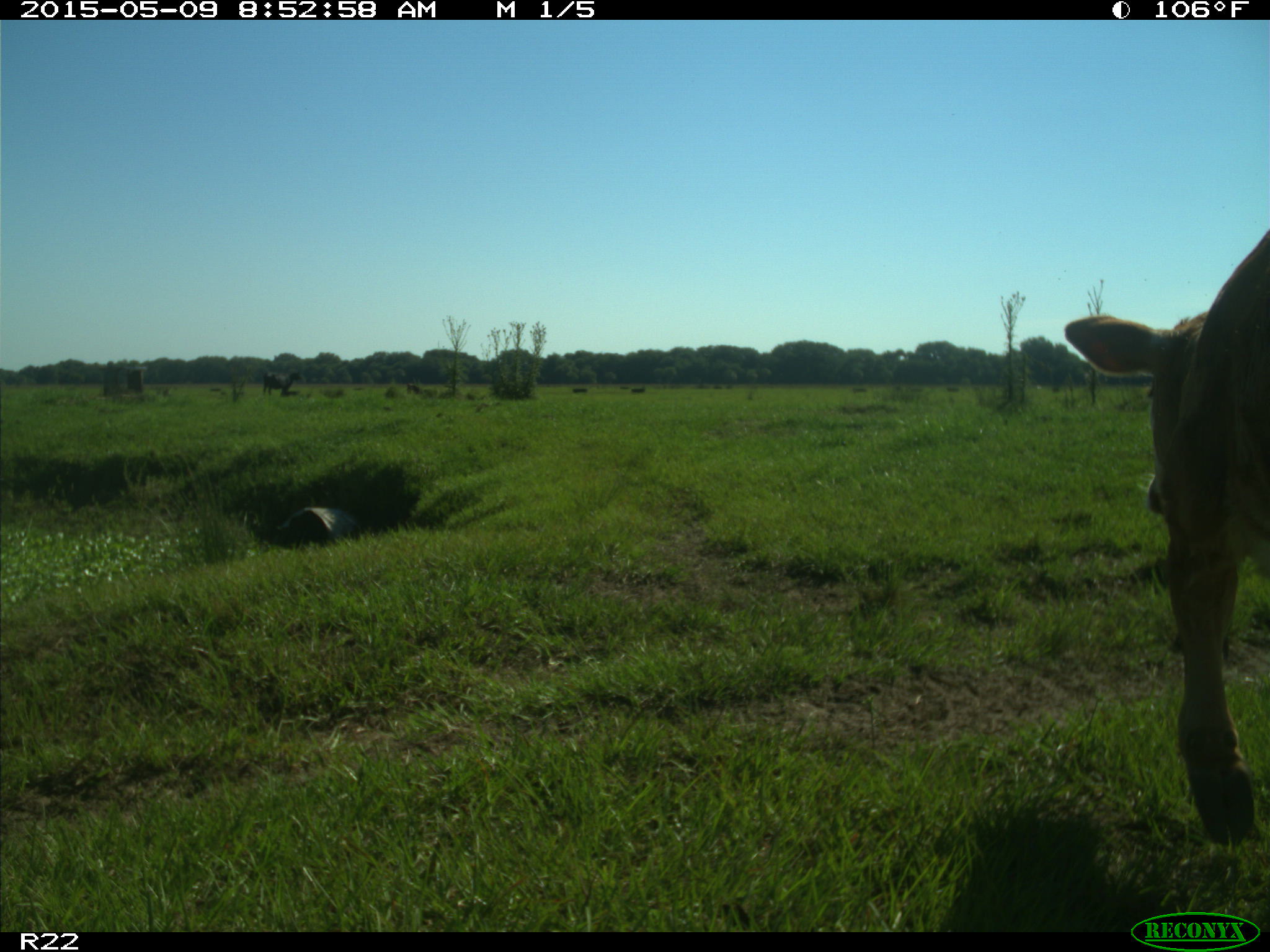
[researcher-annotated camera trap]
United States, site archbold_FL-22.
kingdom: Animalia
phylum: Chordata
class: Mammalia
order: Artiodactyla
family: Bovidae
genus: Bos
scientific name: Bos taurus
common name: domestic cow